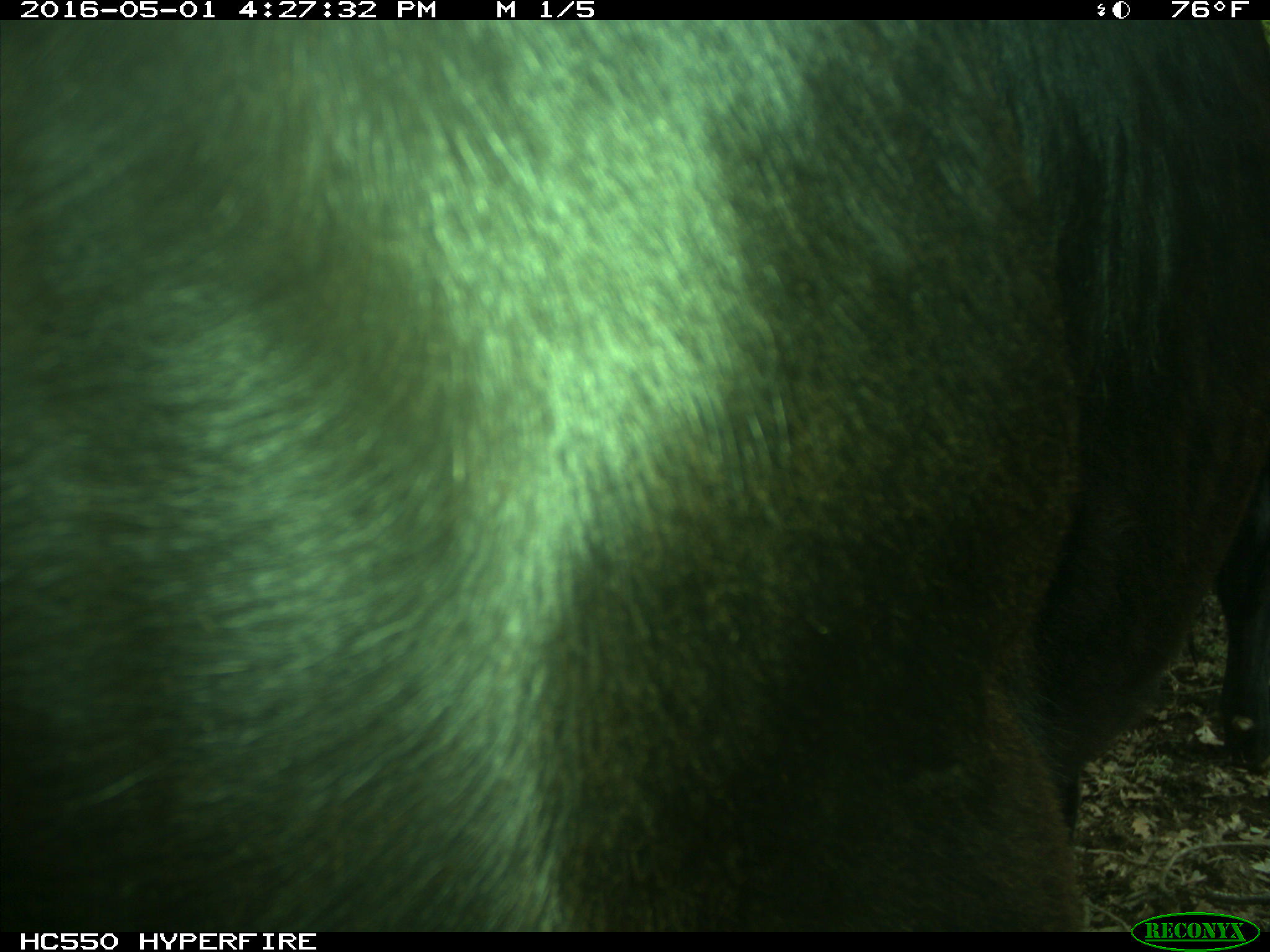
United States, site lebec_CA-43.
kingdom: Animalia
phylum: Chordata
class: Mammalia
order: Artiodactyla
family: Bovidae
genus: Bos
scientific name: Bos taurus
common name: domestic cow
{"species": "Bos taurus (domestic cow)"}